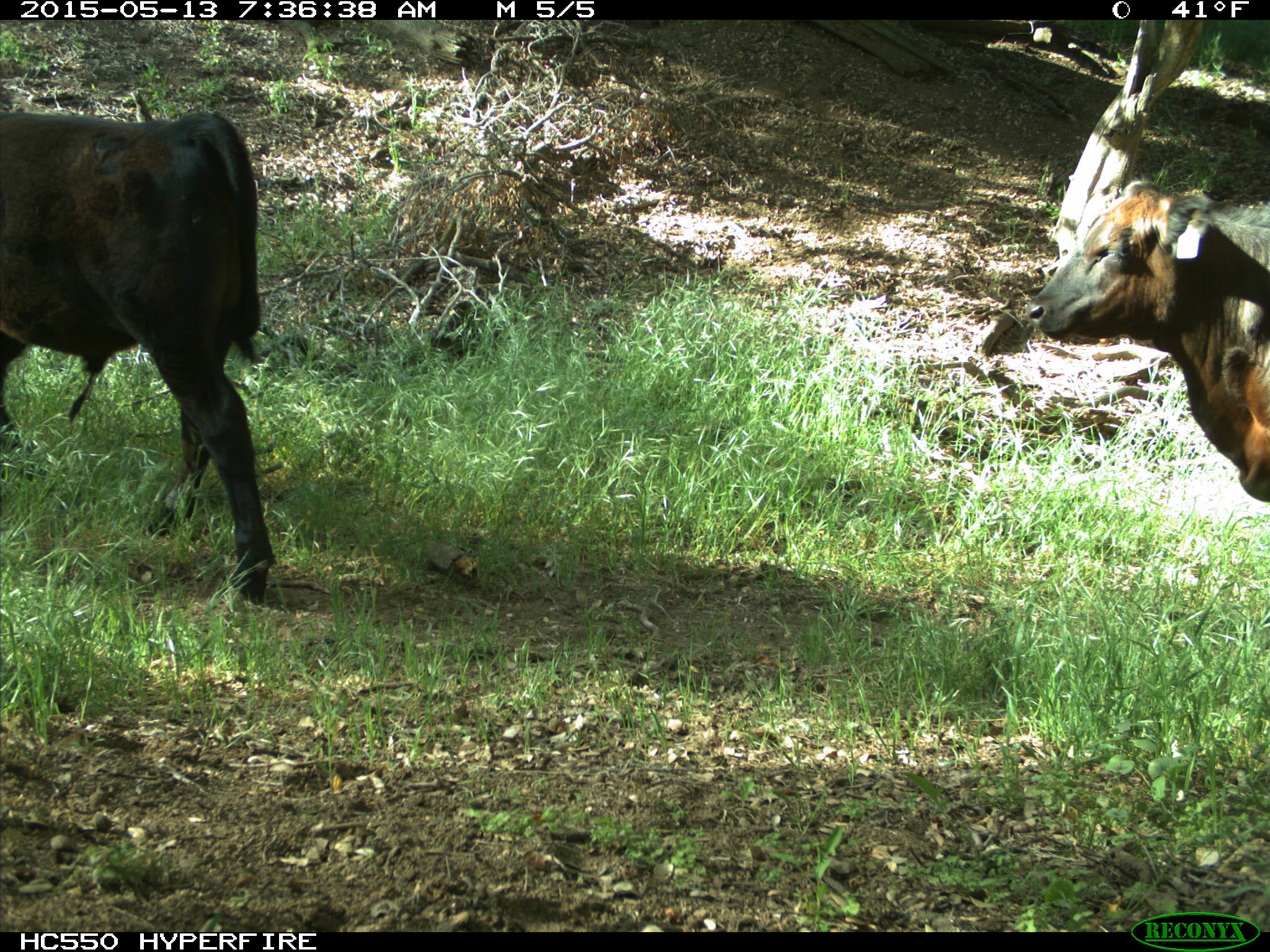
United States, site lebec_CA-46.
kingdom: Animalia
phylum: Chordata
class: Mammalia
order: Artiodactyla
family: Bovidae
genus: Bos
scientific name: Bos taurus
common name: domestic cow